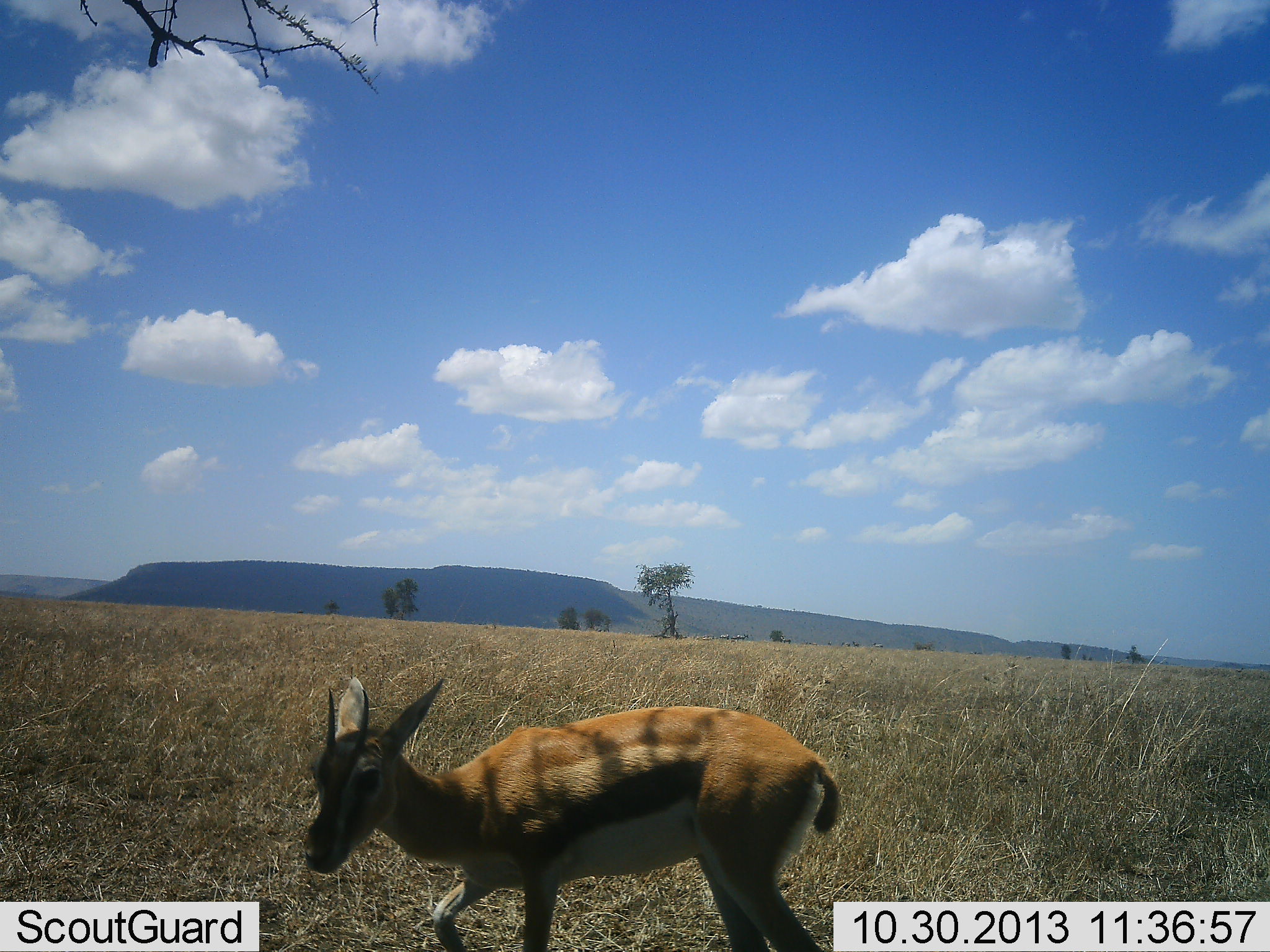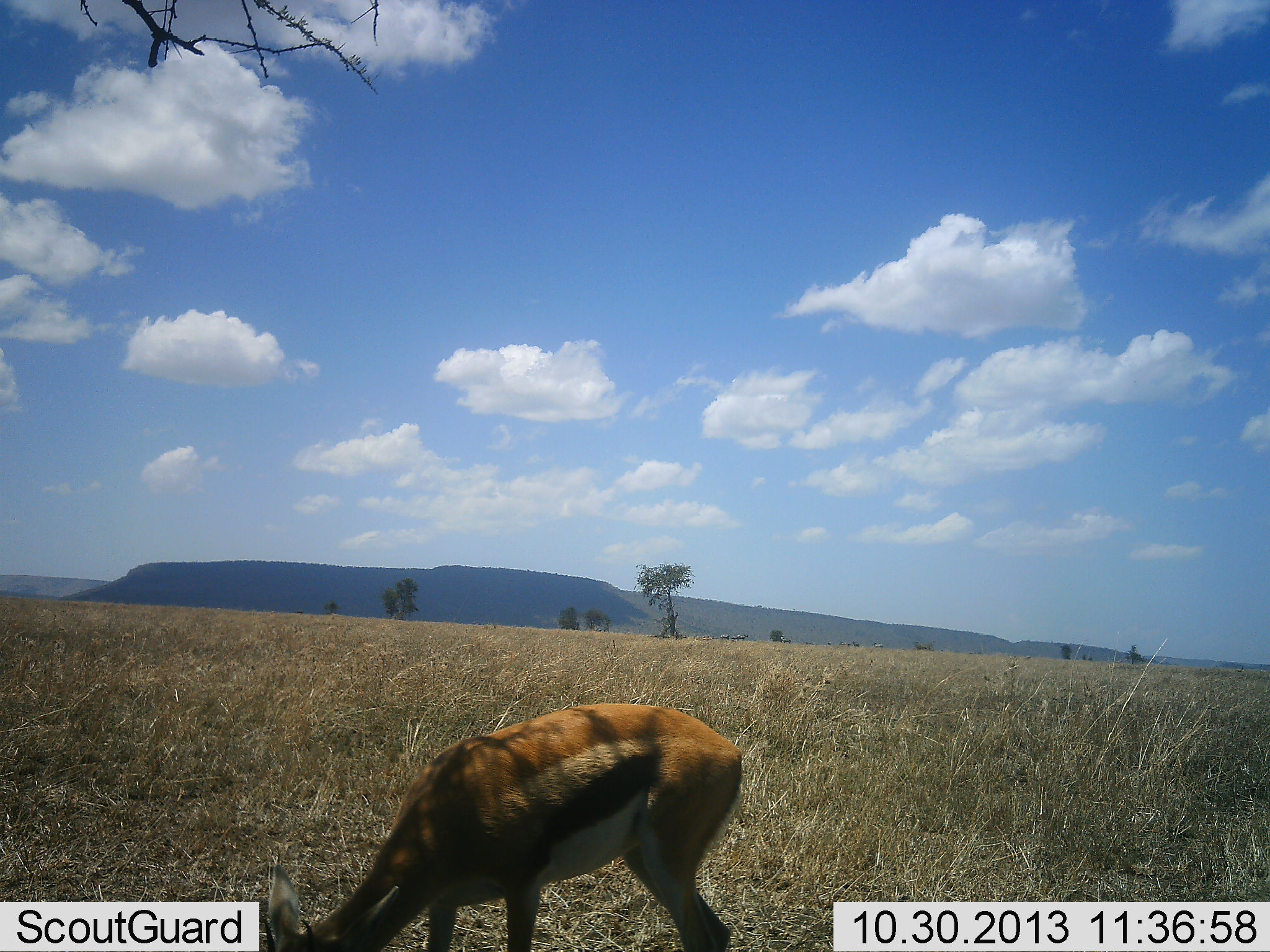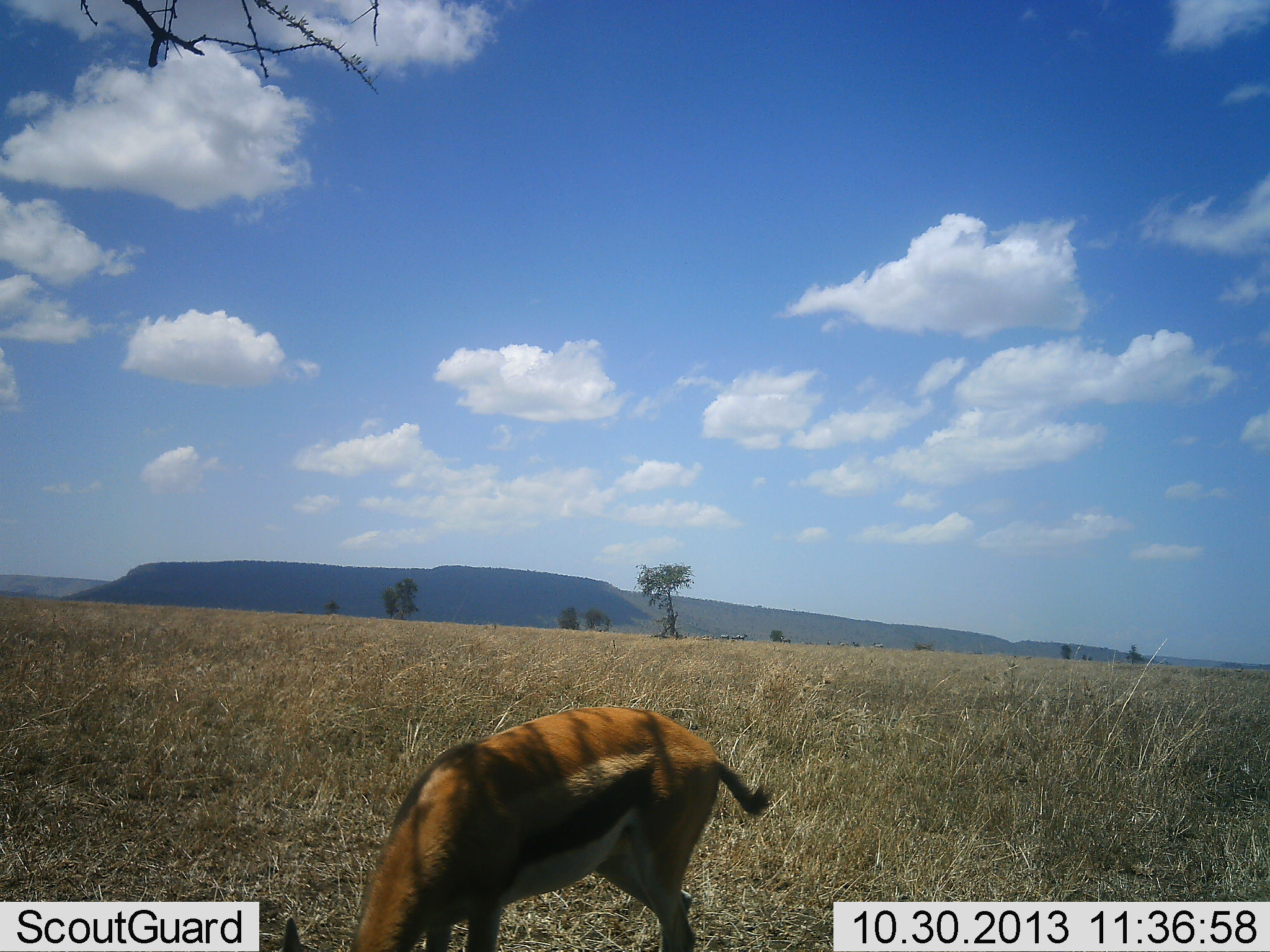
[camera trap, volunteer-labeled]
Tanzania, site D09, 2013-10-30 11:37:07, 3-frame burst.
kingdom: Animalia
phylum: Chordata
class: Mammalia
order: Artiodactyla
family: Bovidae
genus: Eudorcas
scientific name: Eudorcas thomsonii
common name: thomson's gazelle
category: gazellethomsons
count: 1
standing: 12%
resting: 0%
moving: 6%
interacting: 0%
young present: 6%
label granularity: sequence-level